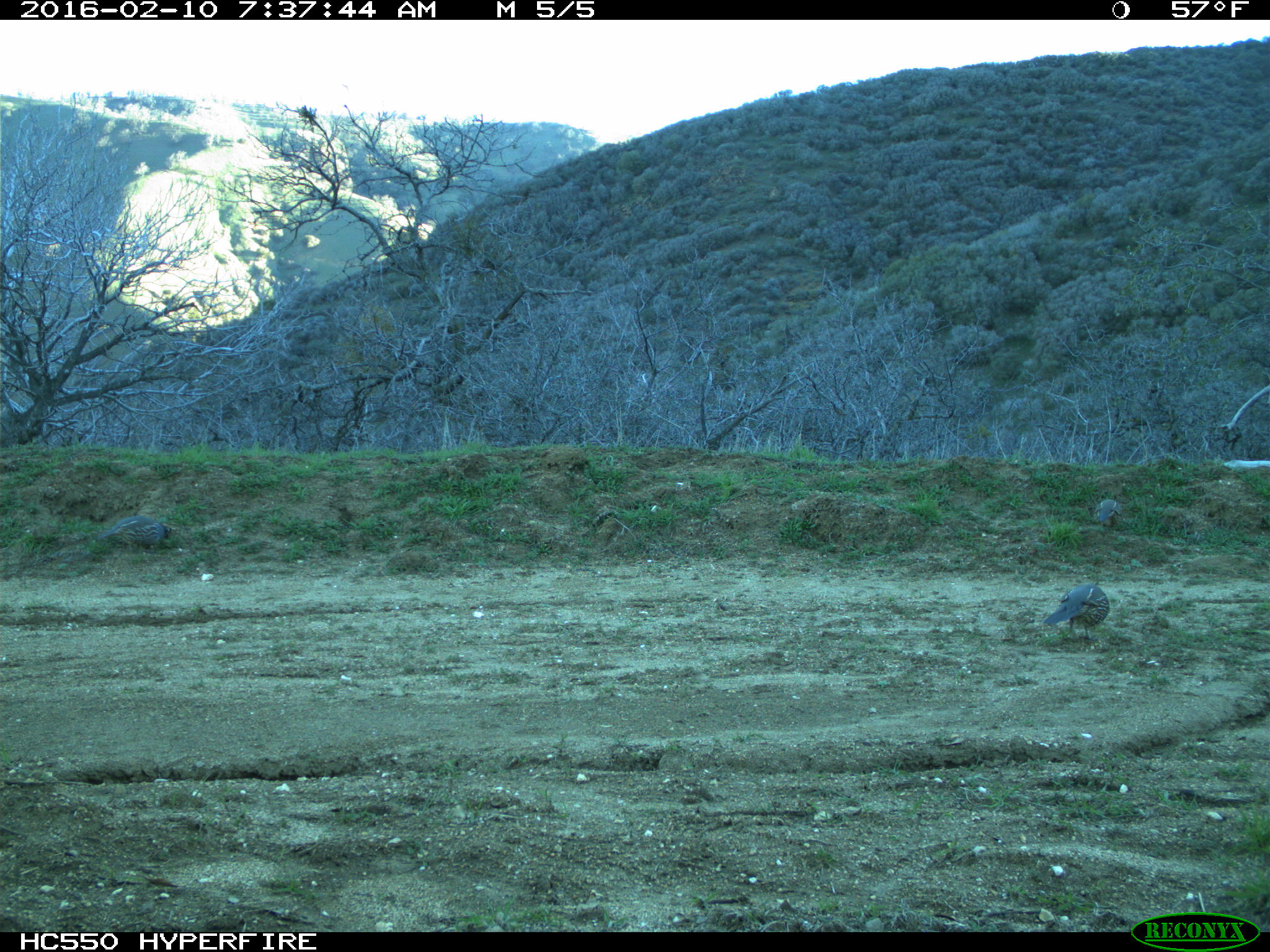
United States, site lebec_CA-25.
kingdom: Animalia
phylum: Chordata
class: Aves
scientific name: Aves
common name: birds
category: unidentified bird